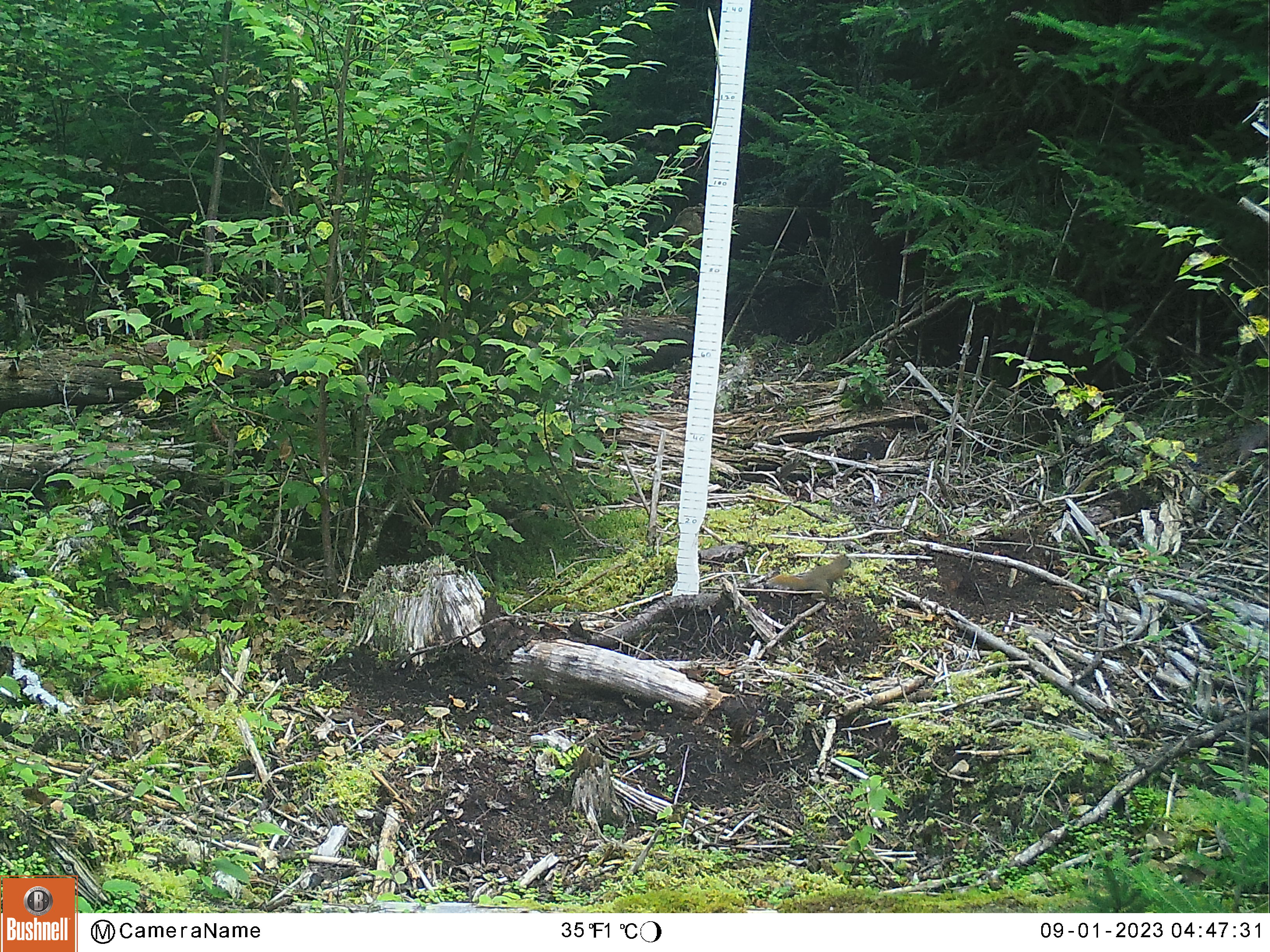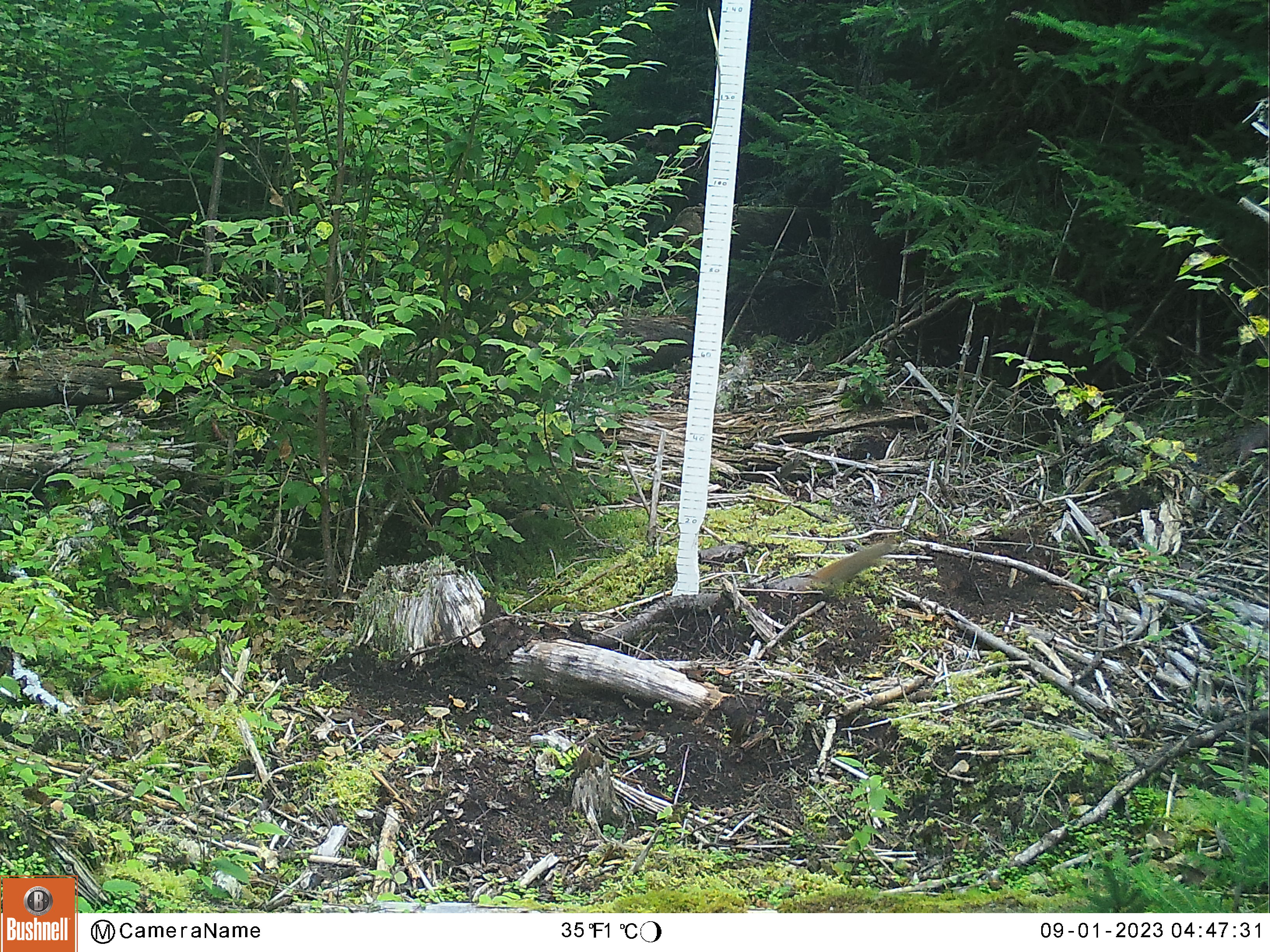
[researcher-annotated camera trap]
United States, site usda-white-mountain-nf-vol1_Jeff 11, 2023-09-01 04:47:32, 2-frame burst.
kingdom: Animalia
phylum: Chordata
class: Mammalia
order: Rodentia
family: Sciuridae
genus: Tamiasciurus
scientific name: Tamiasciurus hudsonicus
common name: red squirrel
Red squirrel (Tamiasciurus hudsonicus).